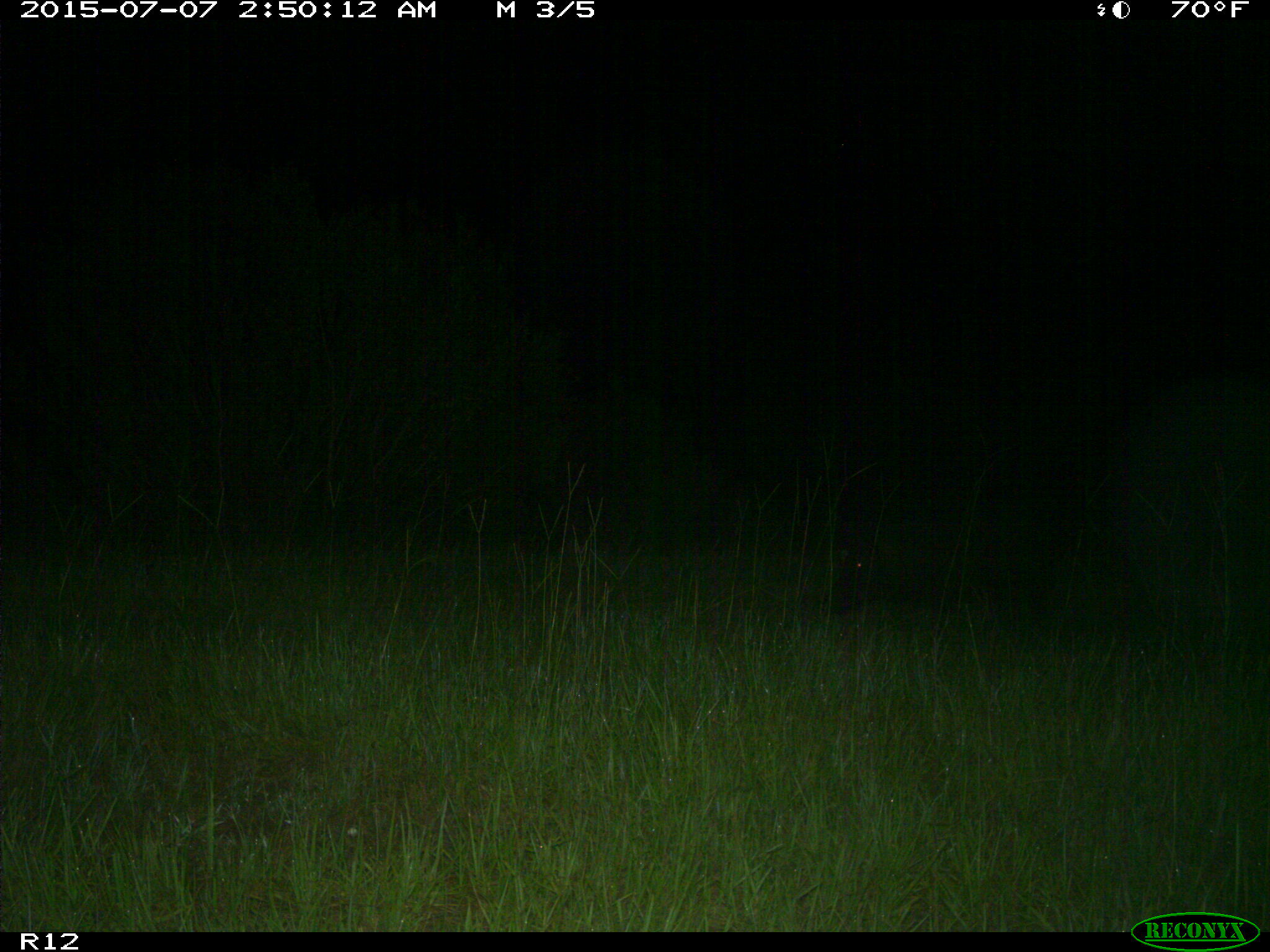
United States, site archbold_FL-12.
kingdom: Animalia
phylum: Chordata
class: Mammalia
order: Artiodactyla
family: Suidae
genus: Sus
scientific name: Sus scrofa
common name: wild boar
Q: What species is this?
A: Sus scrofa (wild boar).